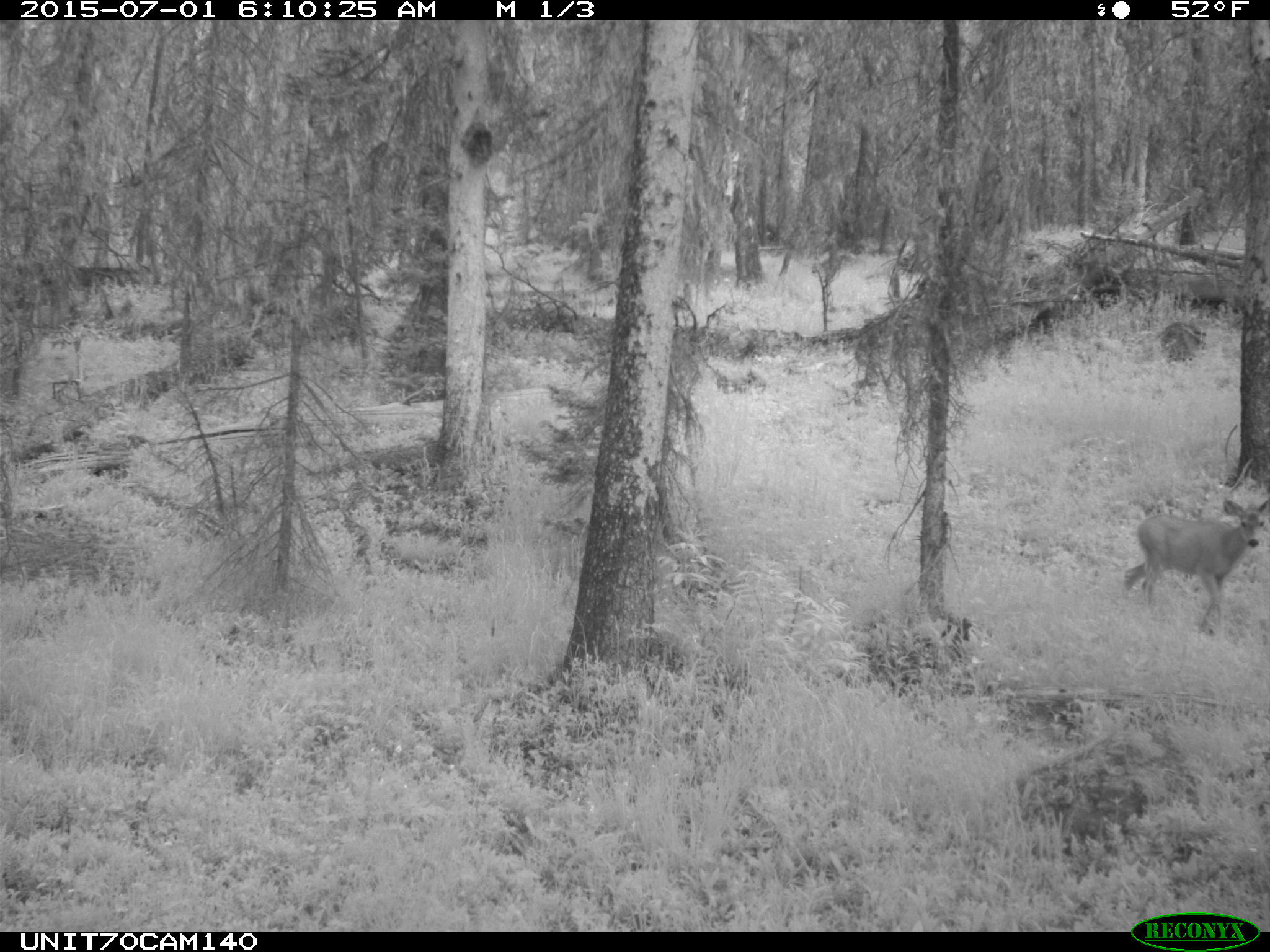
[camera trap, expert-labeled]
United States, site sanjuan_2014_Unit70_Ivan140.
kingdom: Animalia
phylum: Chordata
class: Mammalia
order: Artiodactyla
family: Cervidae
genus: Odocoileus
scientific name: Odocoileus hemionus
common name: mule deer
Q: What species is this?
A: Odocoileus hemionus (mule deer).